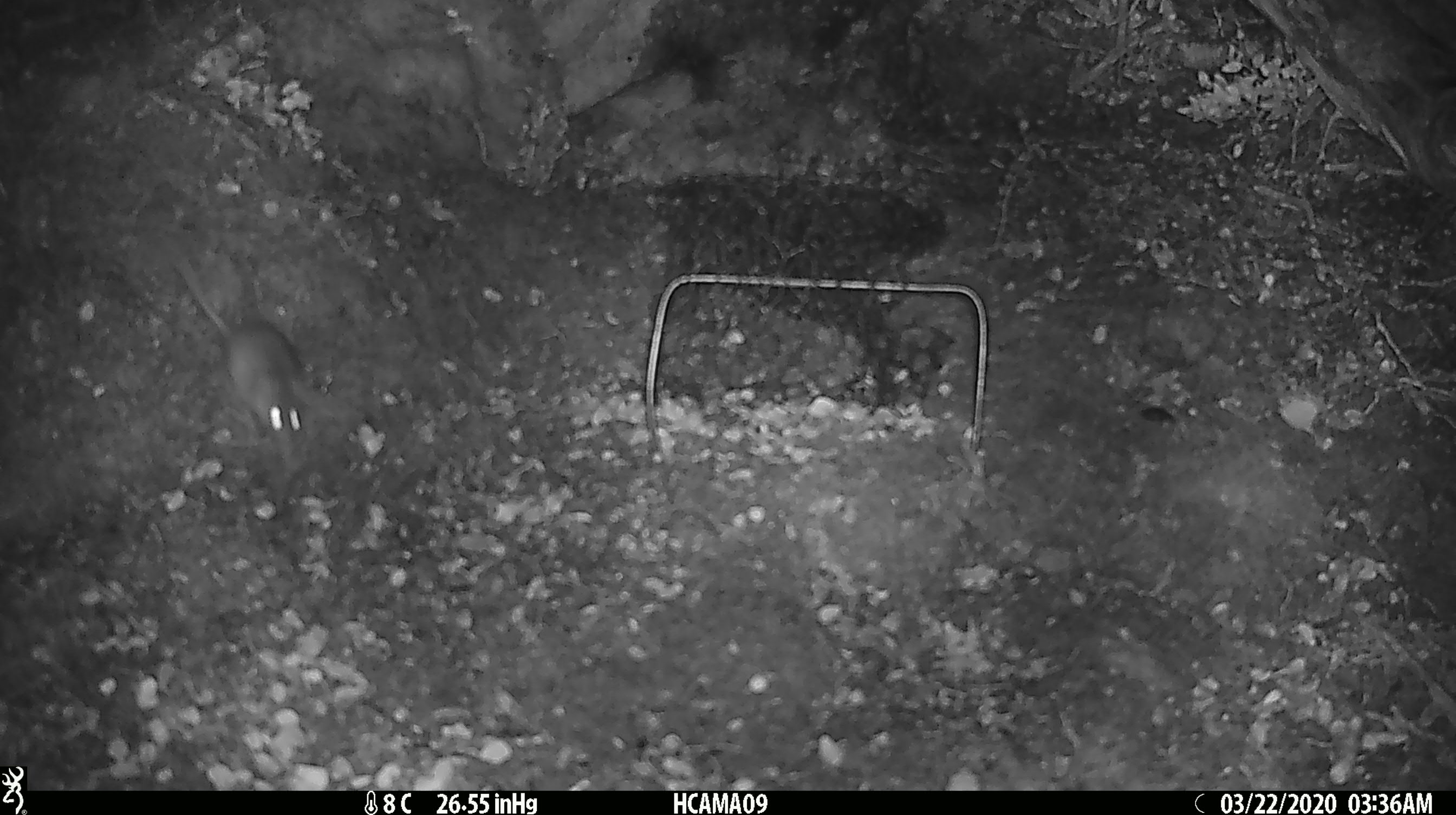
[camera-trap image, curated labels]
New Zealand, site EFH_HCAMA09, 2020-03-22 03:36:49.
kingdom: Animalia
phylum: Chordata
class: Mammalia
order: Rodentia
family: Muridae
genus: Mus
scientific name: Mus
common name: mouse